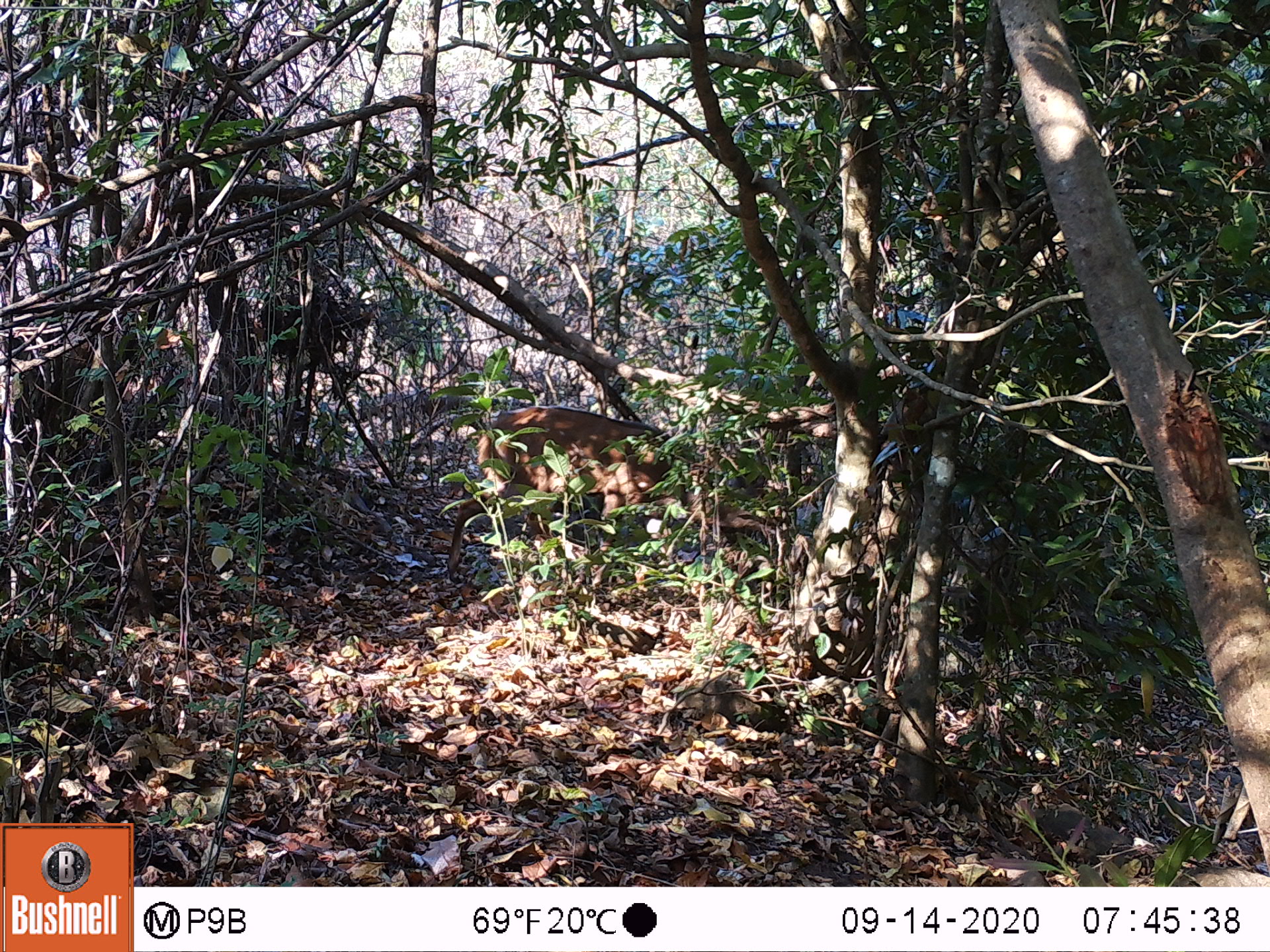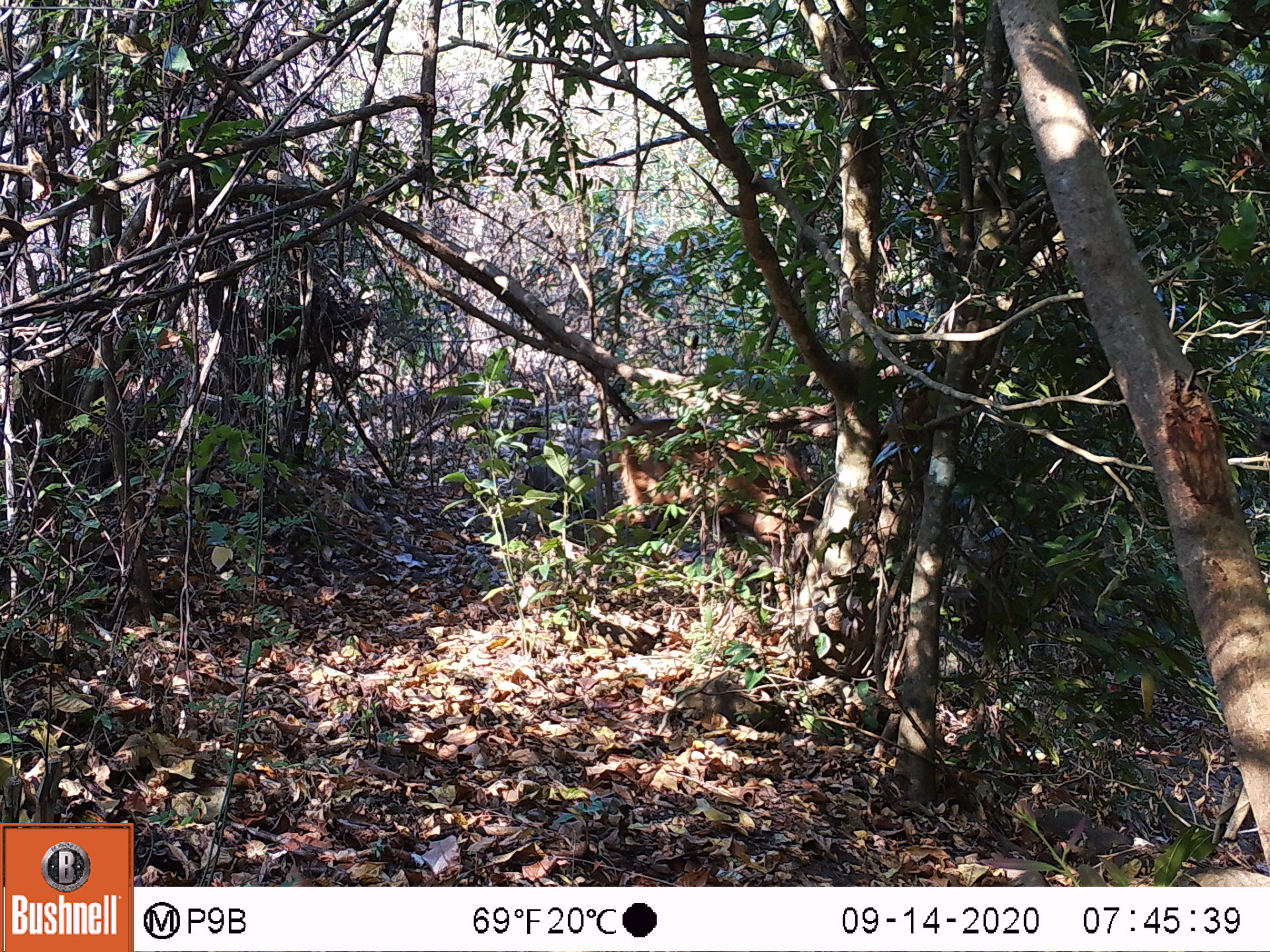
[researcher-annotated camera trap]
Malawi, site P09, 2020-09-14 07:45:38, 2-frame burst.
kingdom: Animalia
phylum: Chordata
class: Mammalia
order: Artiodactyla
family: Bovidae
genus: Tragelaphus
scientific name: Tragelaphus sylvaticus sylvaticus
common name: cape bushbuck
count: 1